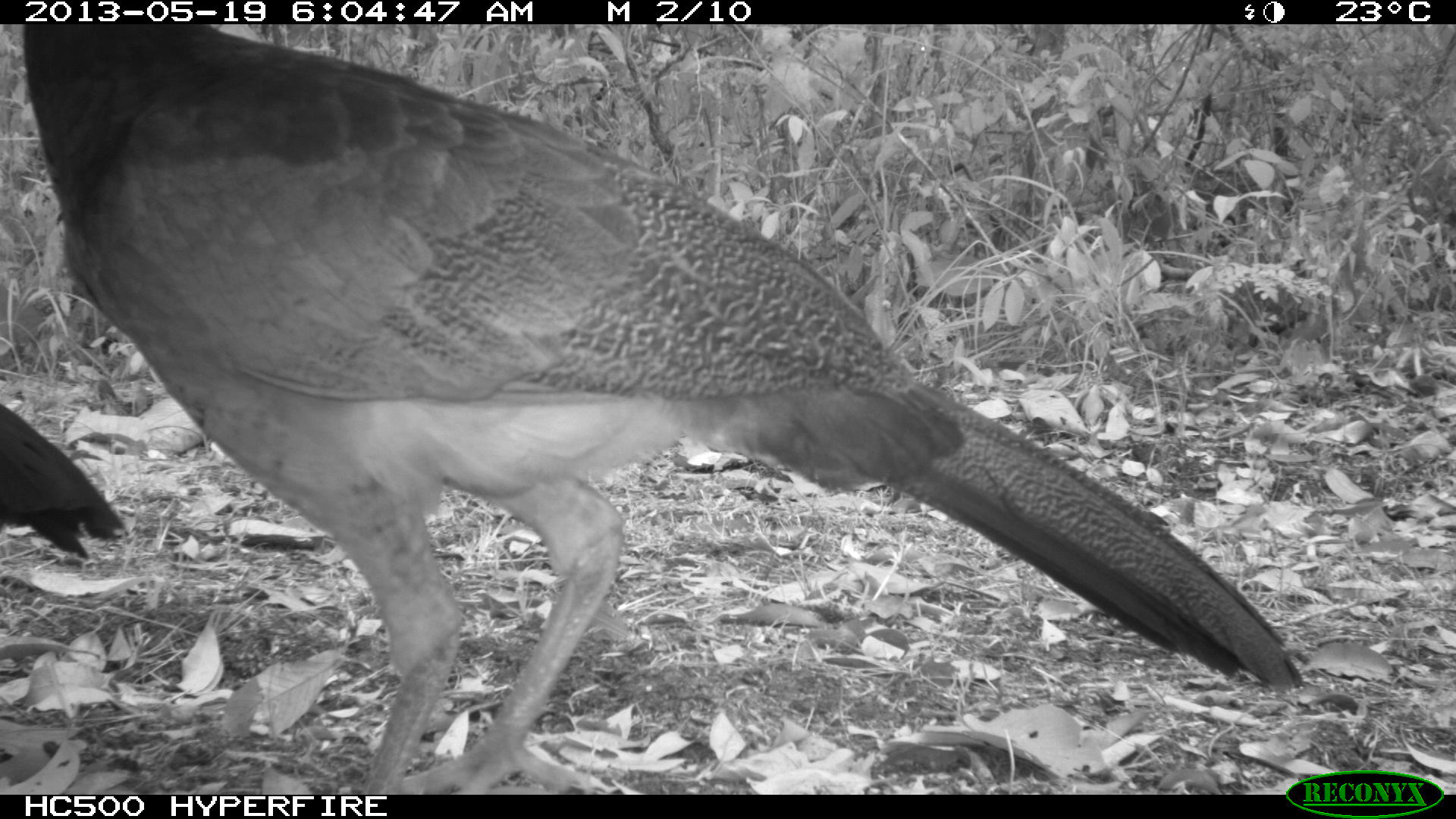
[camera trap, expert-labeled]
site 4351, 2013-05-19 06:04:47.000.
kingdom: Animalia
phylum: Chordata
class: Aves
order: Galliformes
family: Cracidae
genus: Crax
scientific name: Crax rubra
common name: great curassow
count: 2